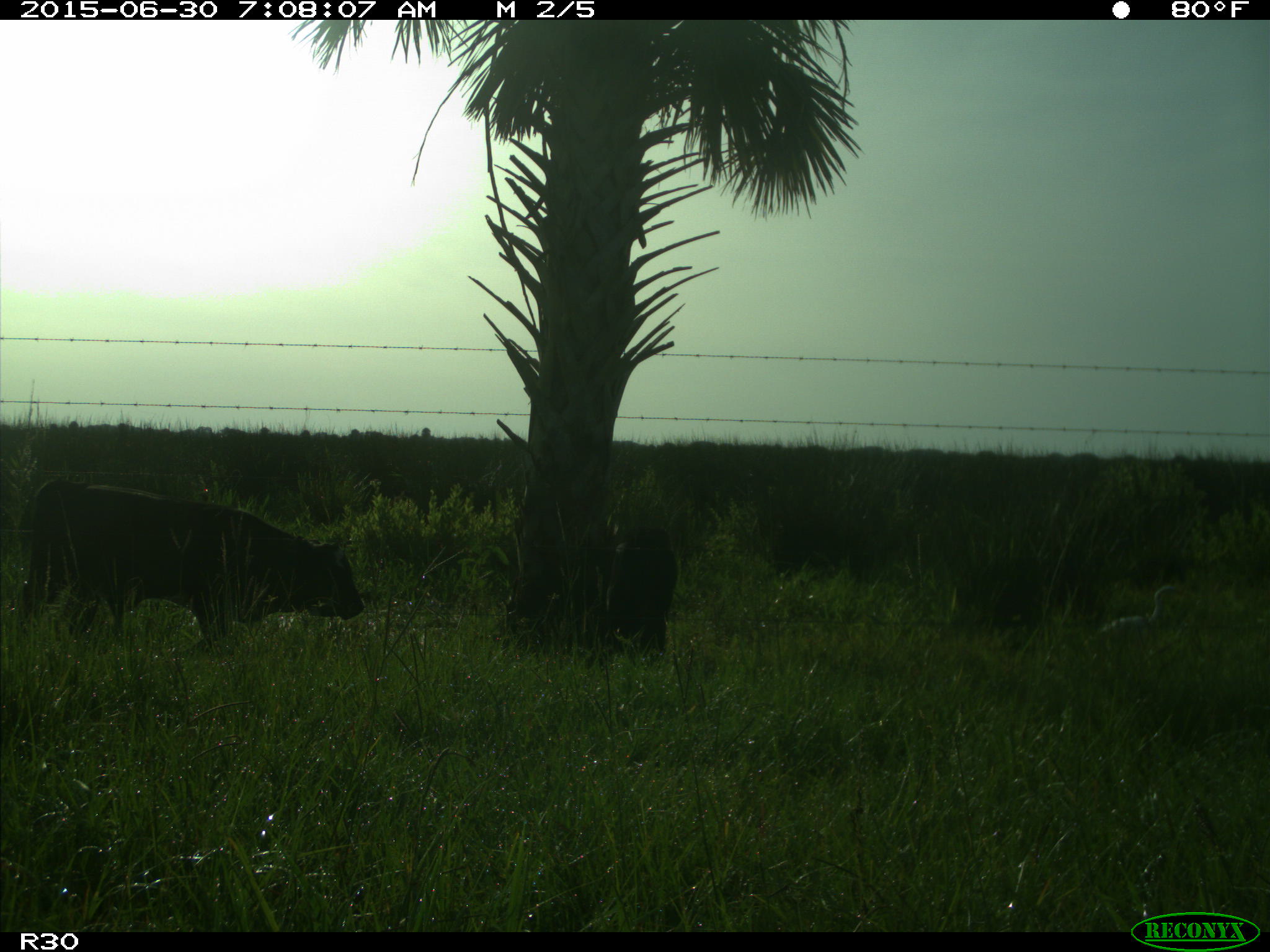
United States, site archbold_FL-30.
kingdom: Animalia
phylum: Chordata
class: Mammalia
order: Artiodactyla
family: Bovidae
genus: Bos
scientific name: Bos taurus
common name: domestic cow